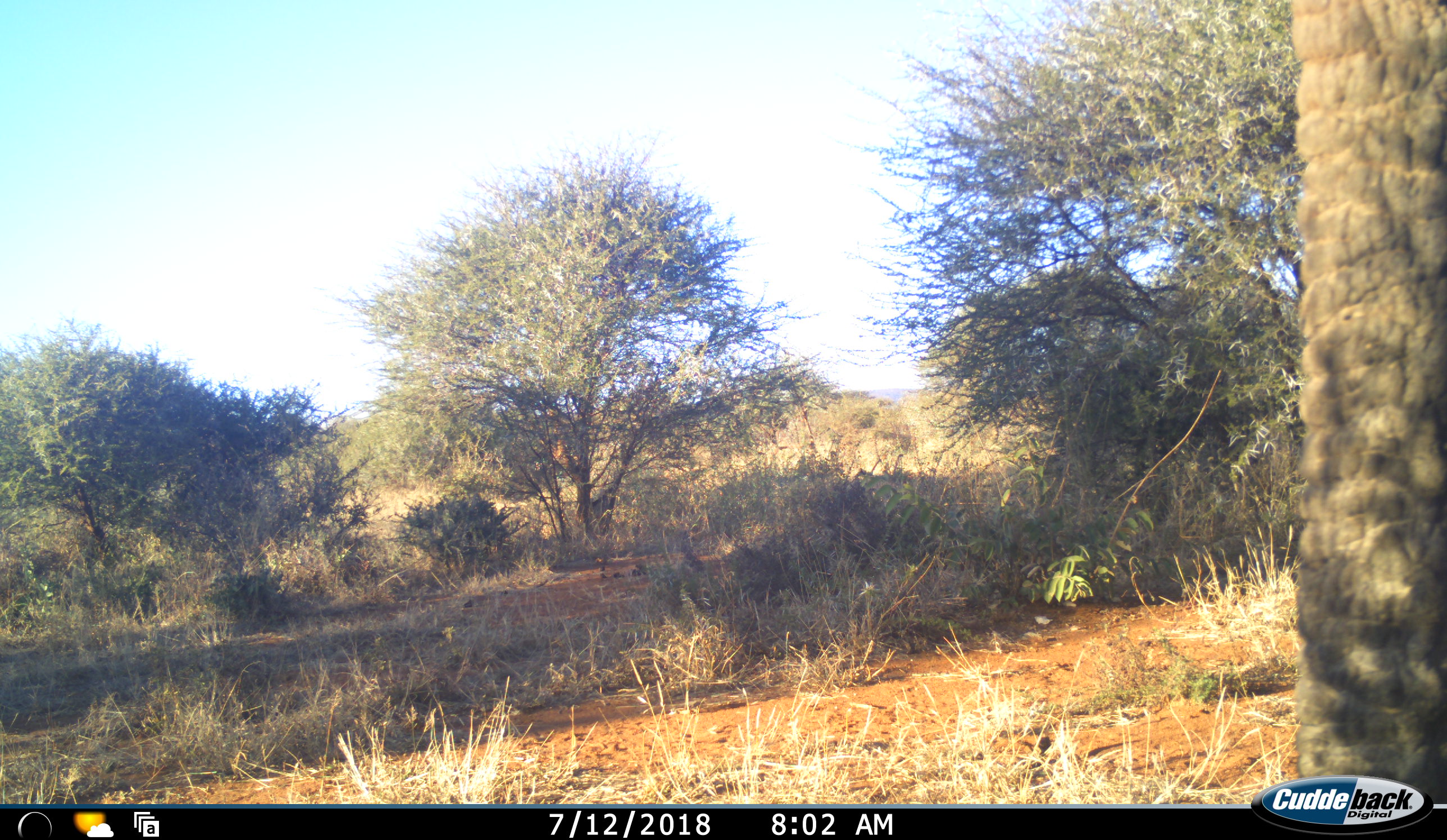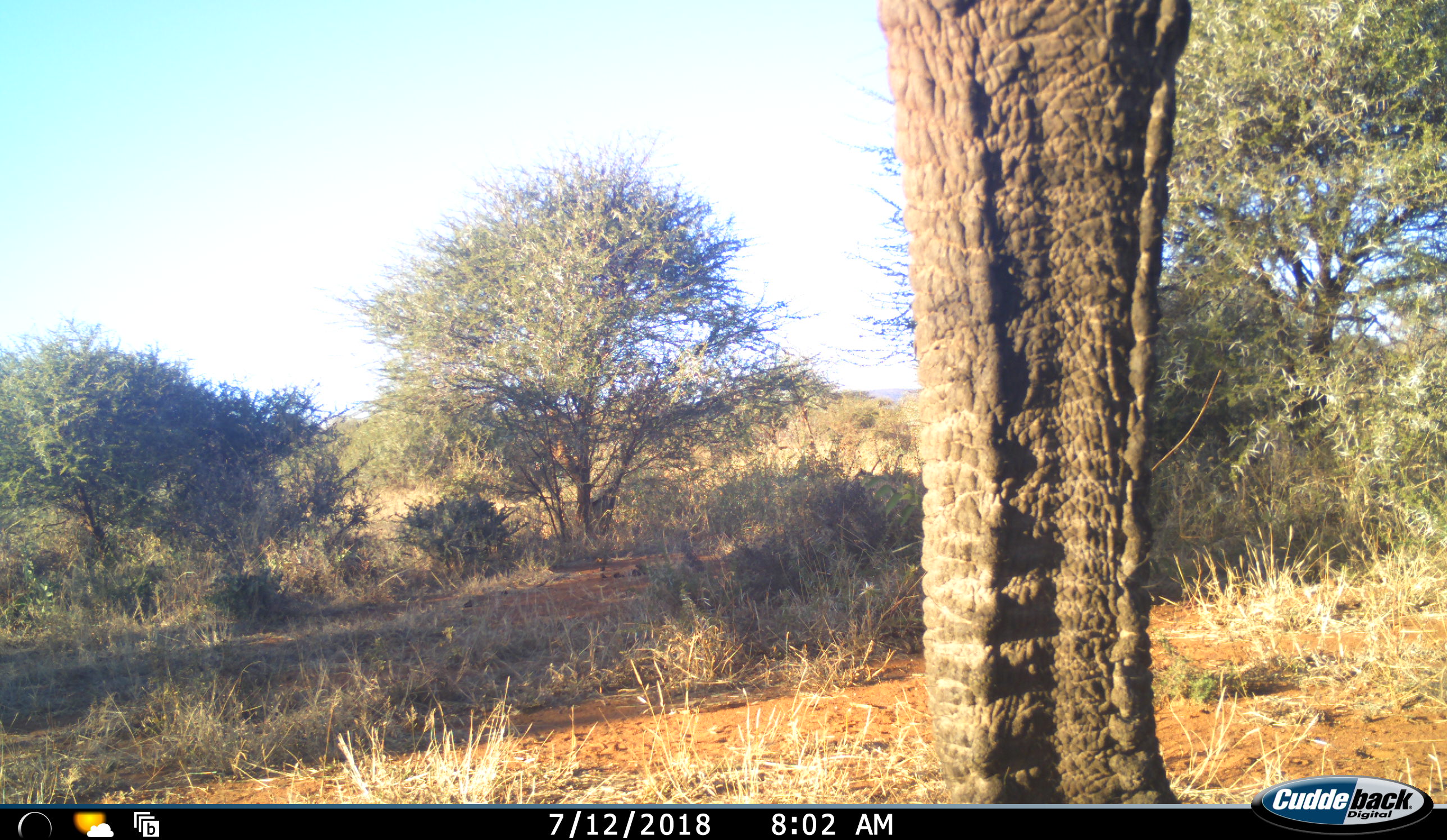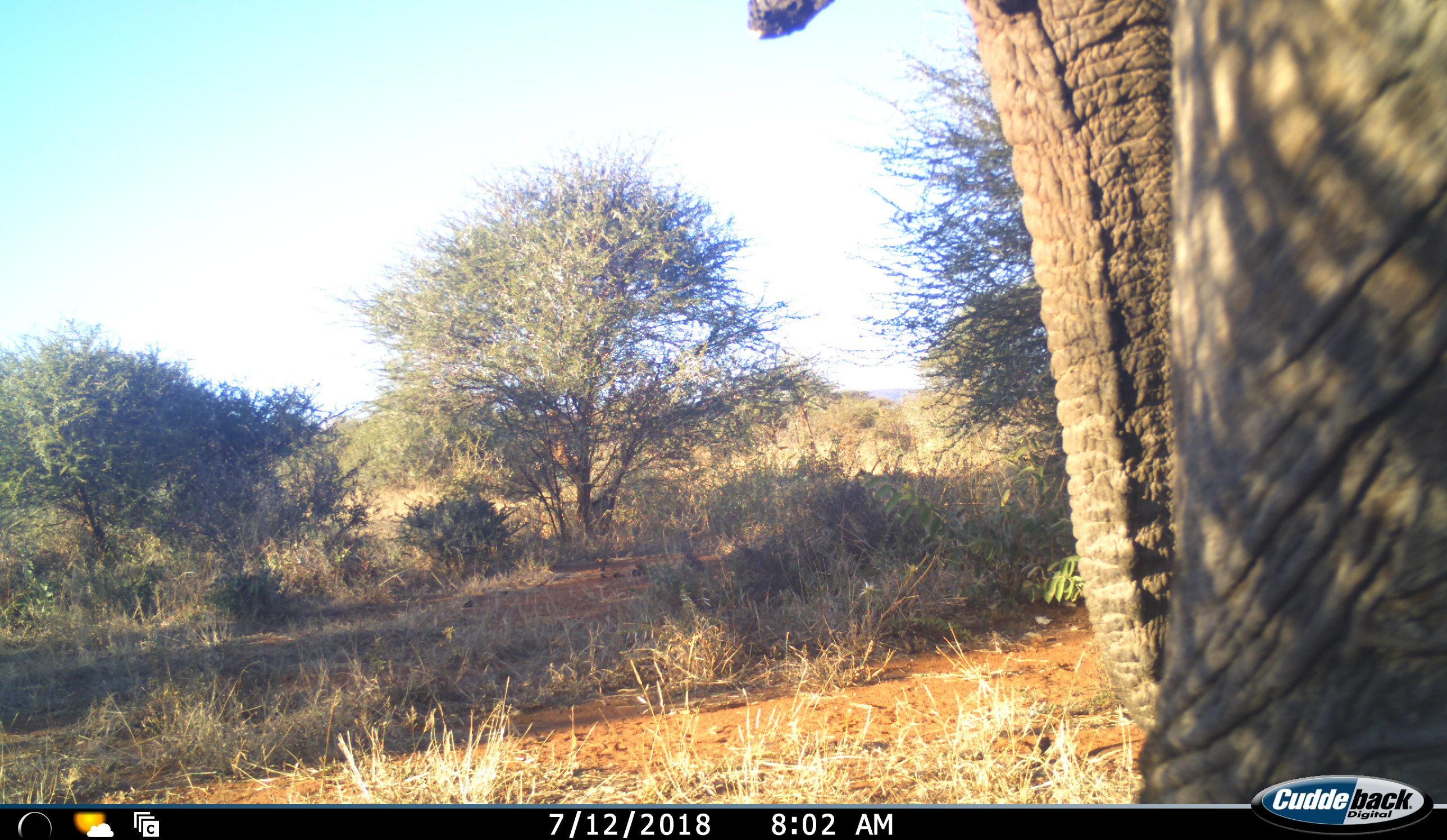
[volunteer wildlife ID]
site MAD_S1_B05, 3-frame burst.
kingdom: Animalia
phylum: Chordata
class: Mammalia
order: Proboscidea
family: Elephantidae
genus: Loxodonta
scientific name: Loxodonta africana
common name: african bush elephant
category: elephant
Elephant (african bush elephant) (Loxodonta africana), count 1. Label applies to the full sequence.